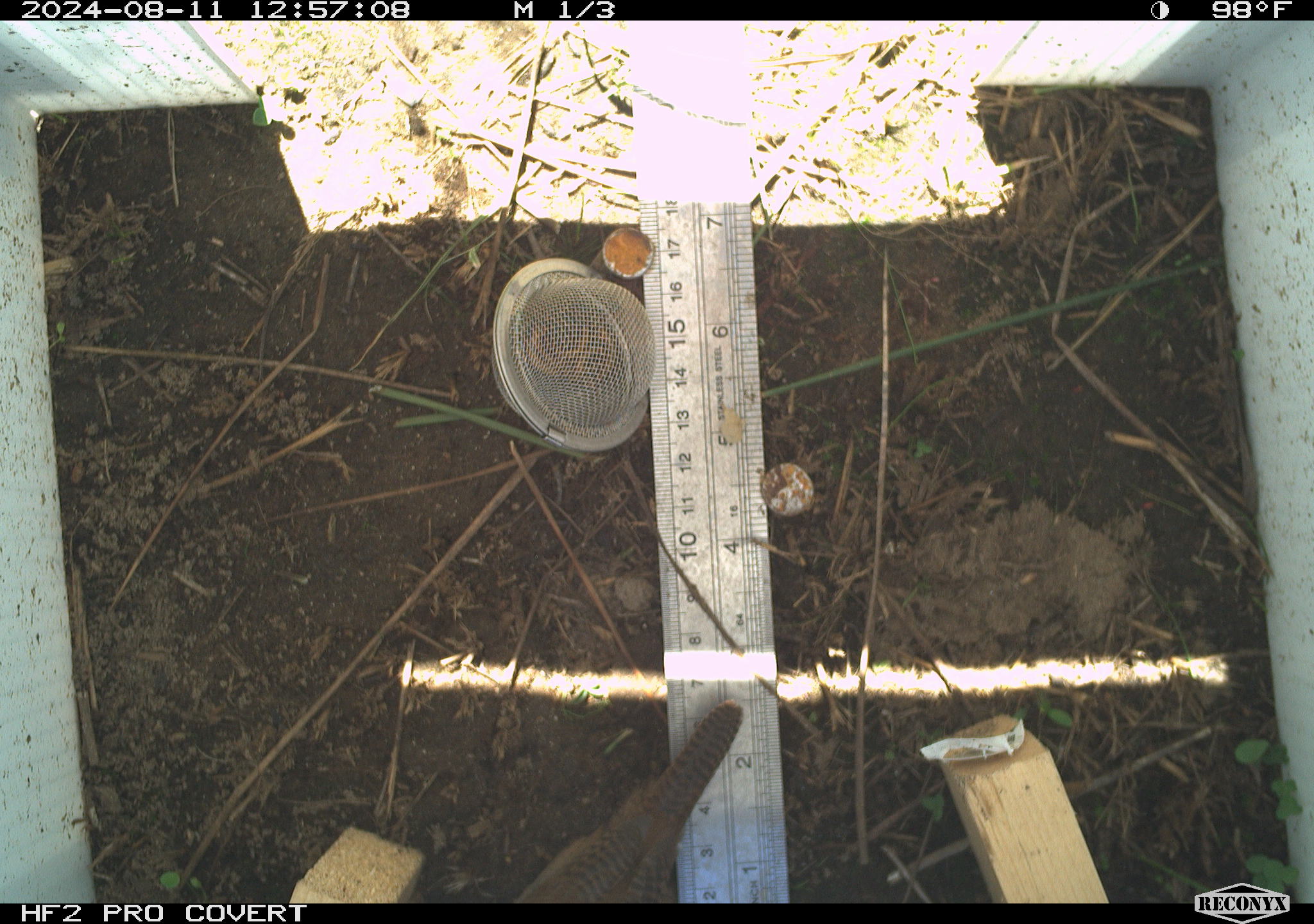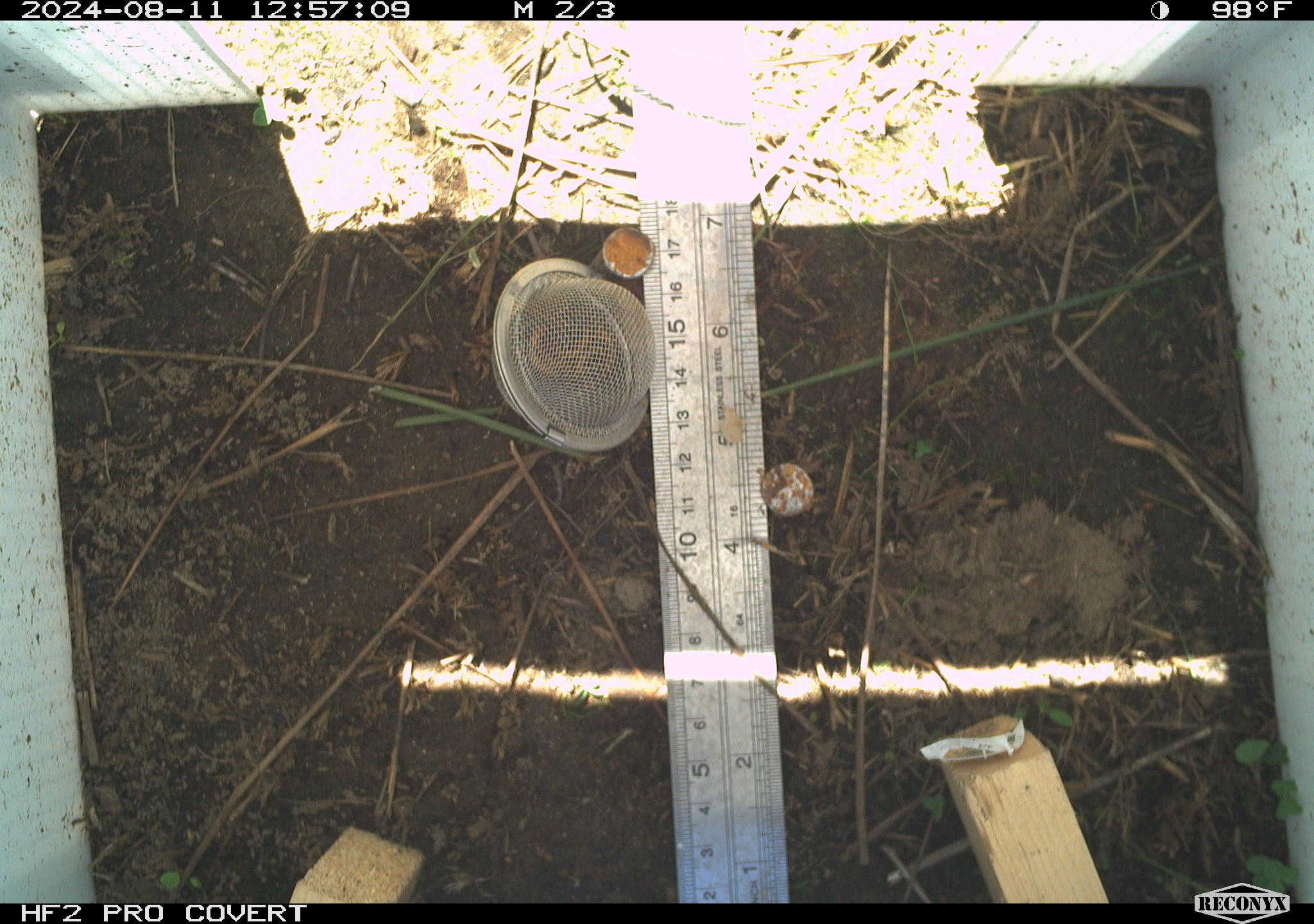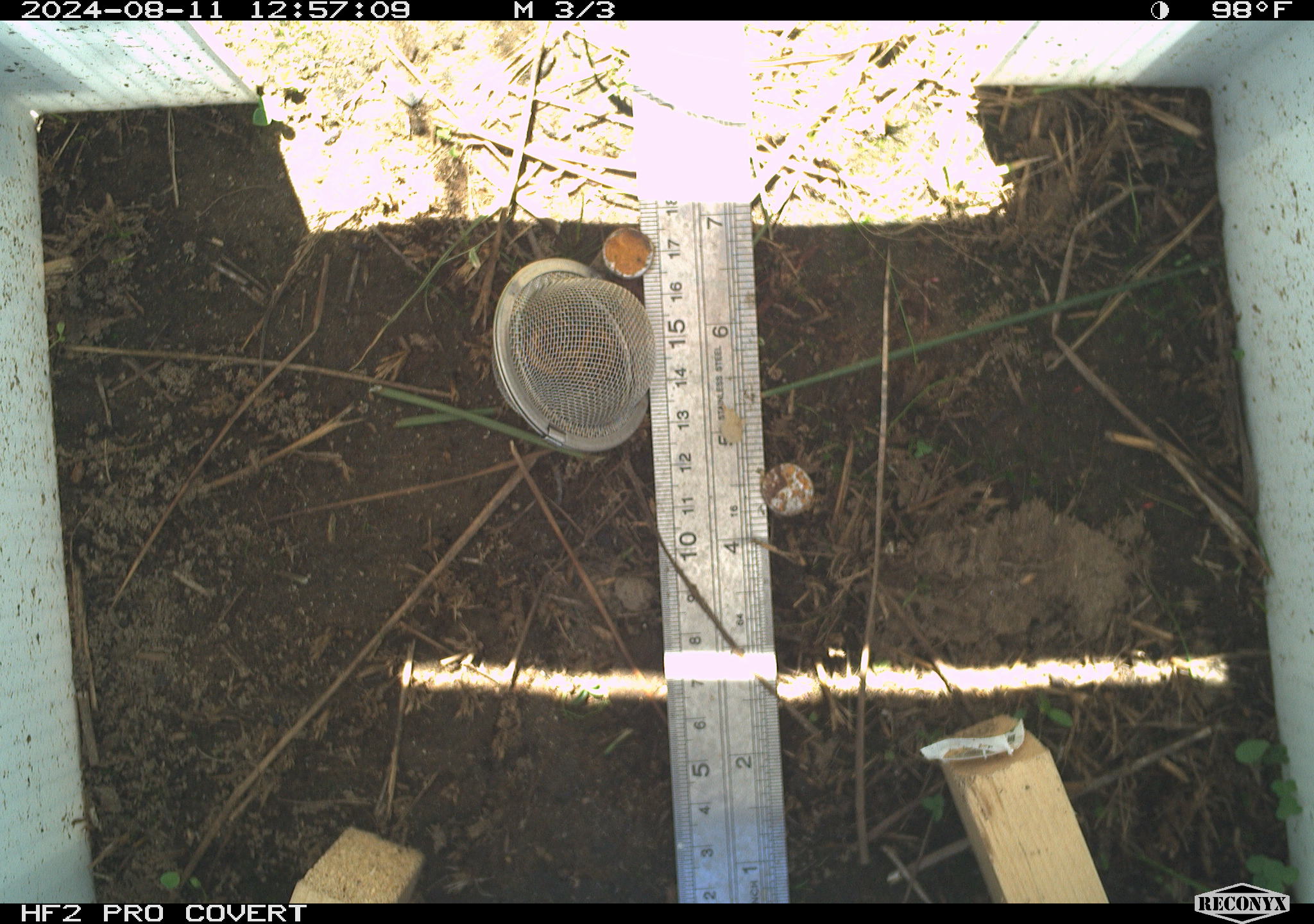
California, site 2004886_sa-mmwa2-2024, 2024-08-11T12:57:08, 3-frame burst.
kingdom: Animalia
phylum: Chordata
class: Aves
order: Passeriformes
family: Troglodytidae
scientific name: Troglodytidae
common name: wren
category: troglodytidae family